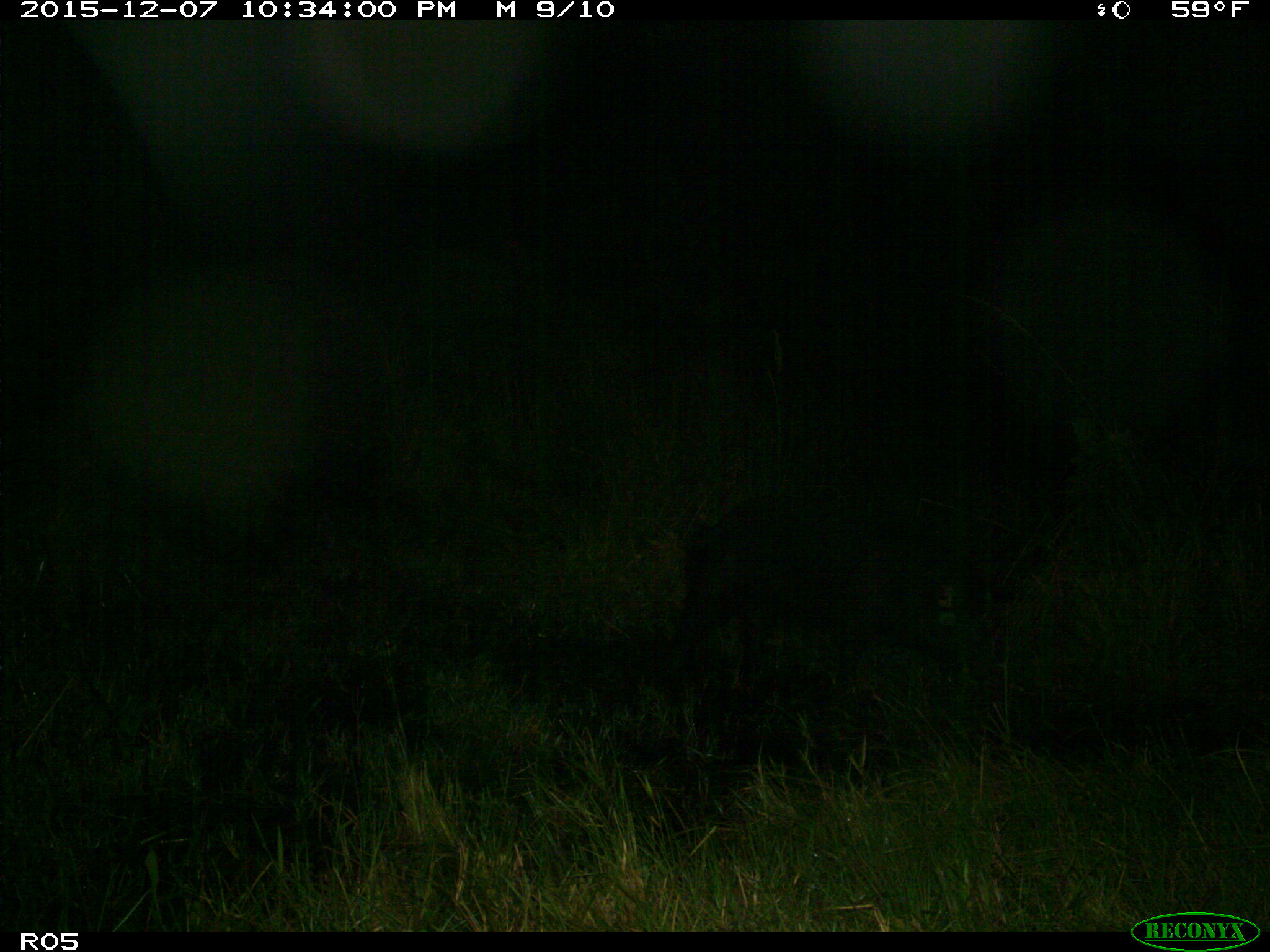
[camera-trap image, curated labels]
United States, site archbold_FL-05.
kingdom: Animalia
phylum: Chordata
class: Mammalia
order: Artiodactyla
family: Suidae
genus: Sus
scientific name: Sus scrofa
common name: wild boar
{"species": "Sus scrofa (wild boar)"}